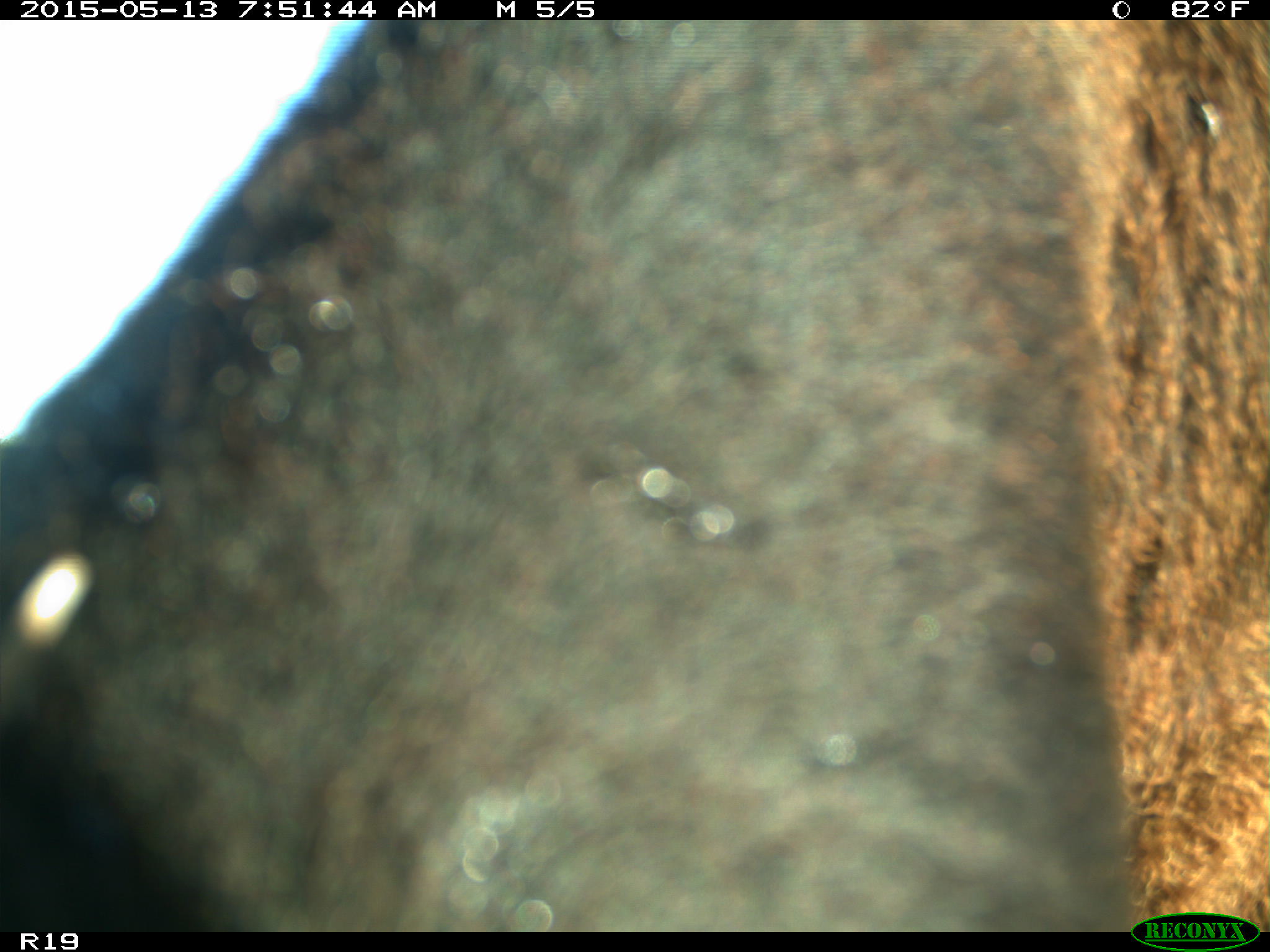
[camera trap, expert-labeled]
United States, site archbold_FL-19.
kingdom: Animalia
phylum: Chordata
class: Mammalia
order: Artiodactyla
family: Bovidae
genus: Bos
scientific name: Bos taurus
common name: domestic cow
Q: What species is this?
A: Bos taurus (domestic cow).